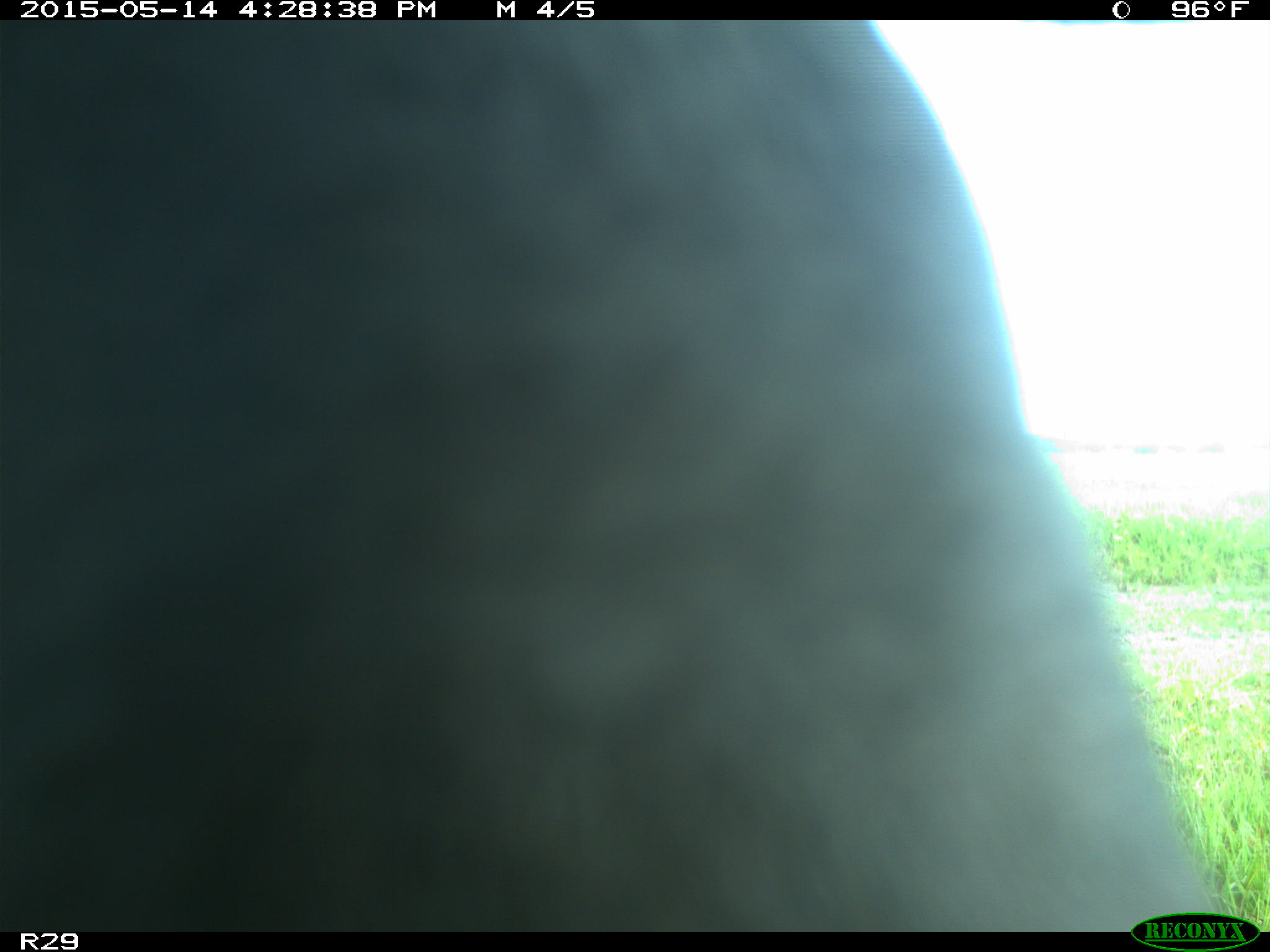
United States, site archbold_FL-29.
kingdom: Animalia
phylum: Chordata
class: Mammalia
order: Artiodactyla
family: Bovidae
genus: Bos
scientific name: Bos taurus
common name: domestic cow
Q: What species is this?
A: Bos taurus (domestic cow).